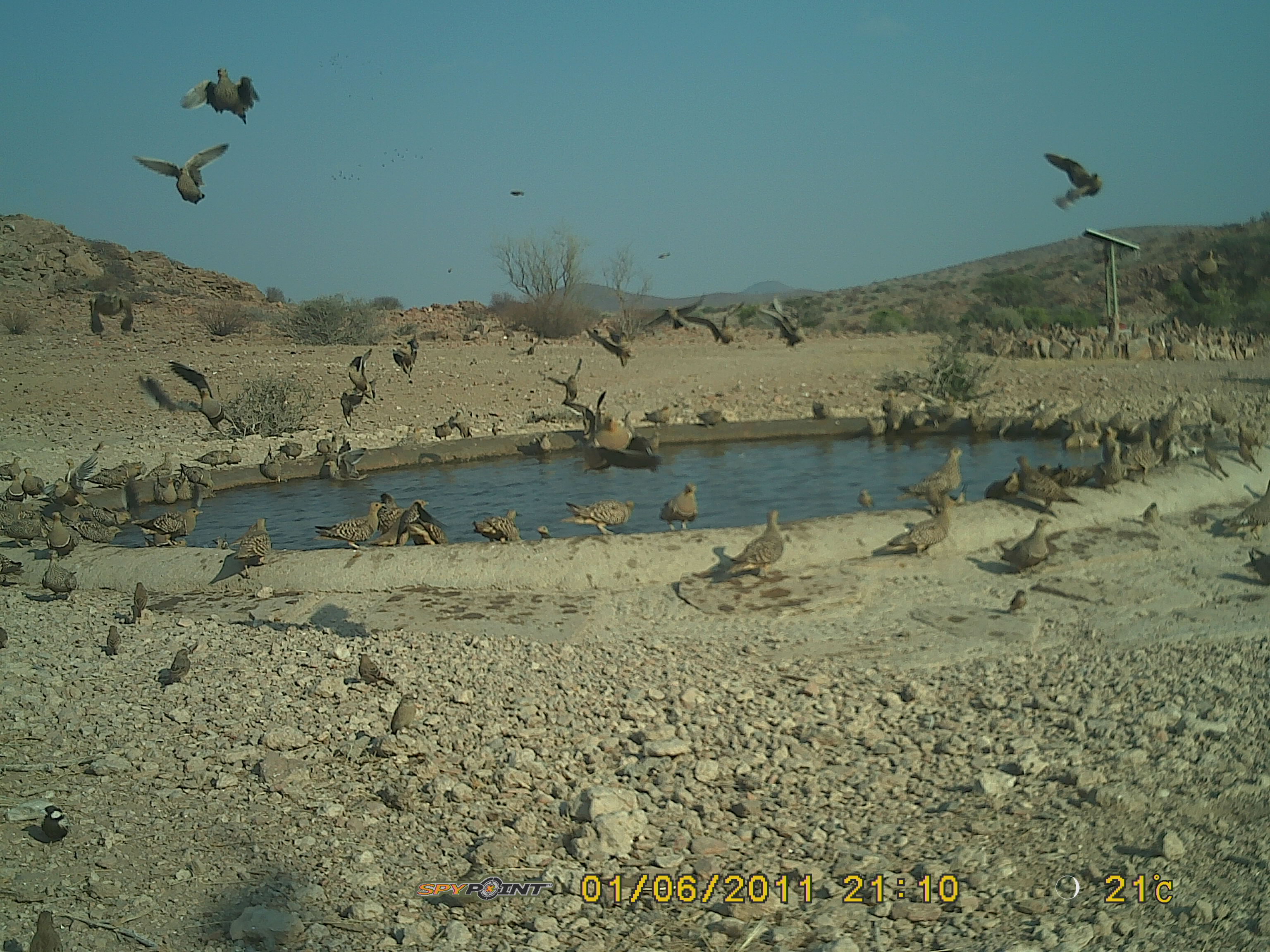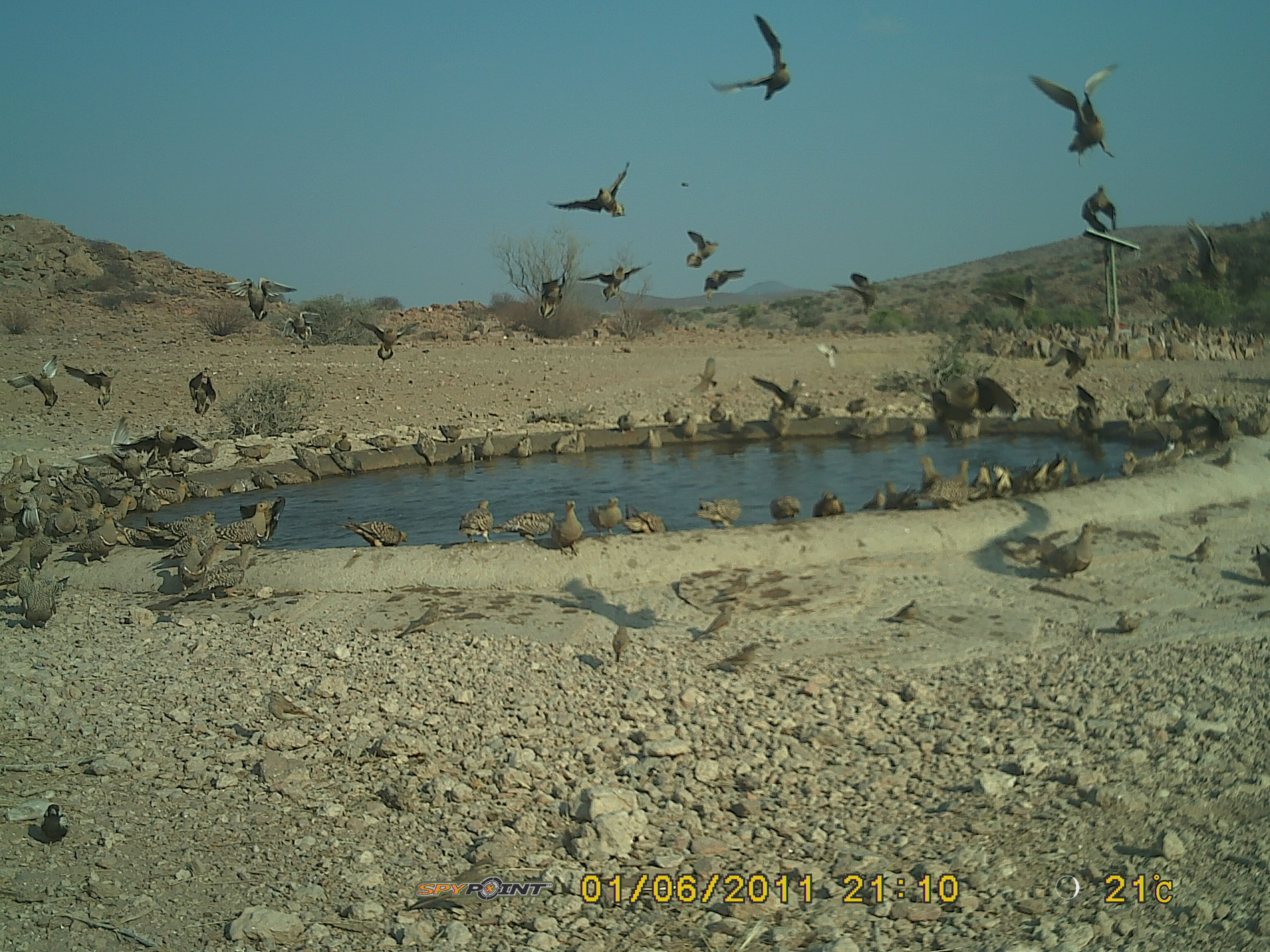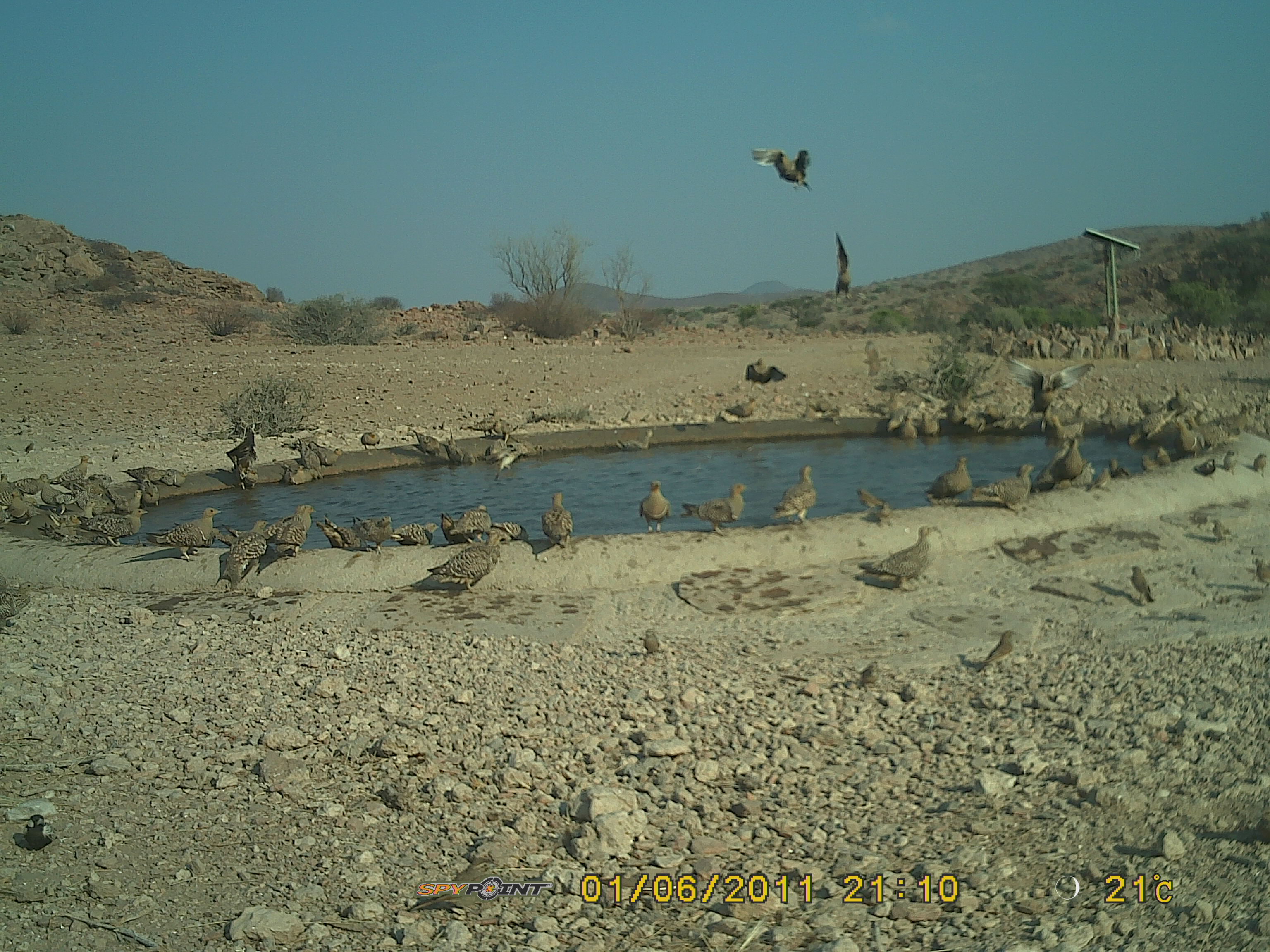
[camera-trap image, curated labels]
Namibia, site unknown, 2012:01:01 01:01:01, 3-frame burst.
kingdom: Animalia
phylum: Chordata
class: Aves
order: Pterocliformes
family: Pteroclidae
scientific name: Pteroclidae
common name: sandgrouse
Pteroclidae (sandgrouse).